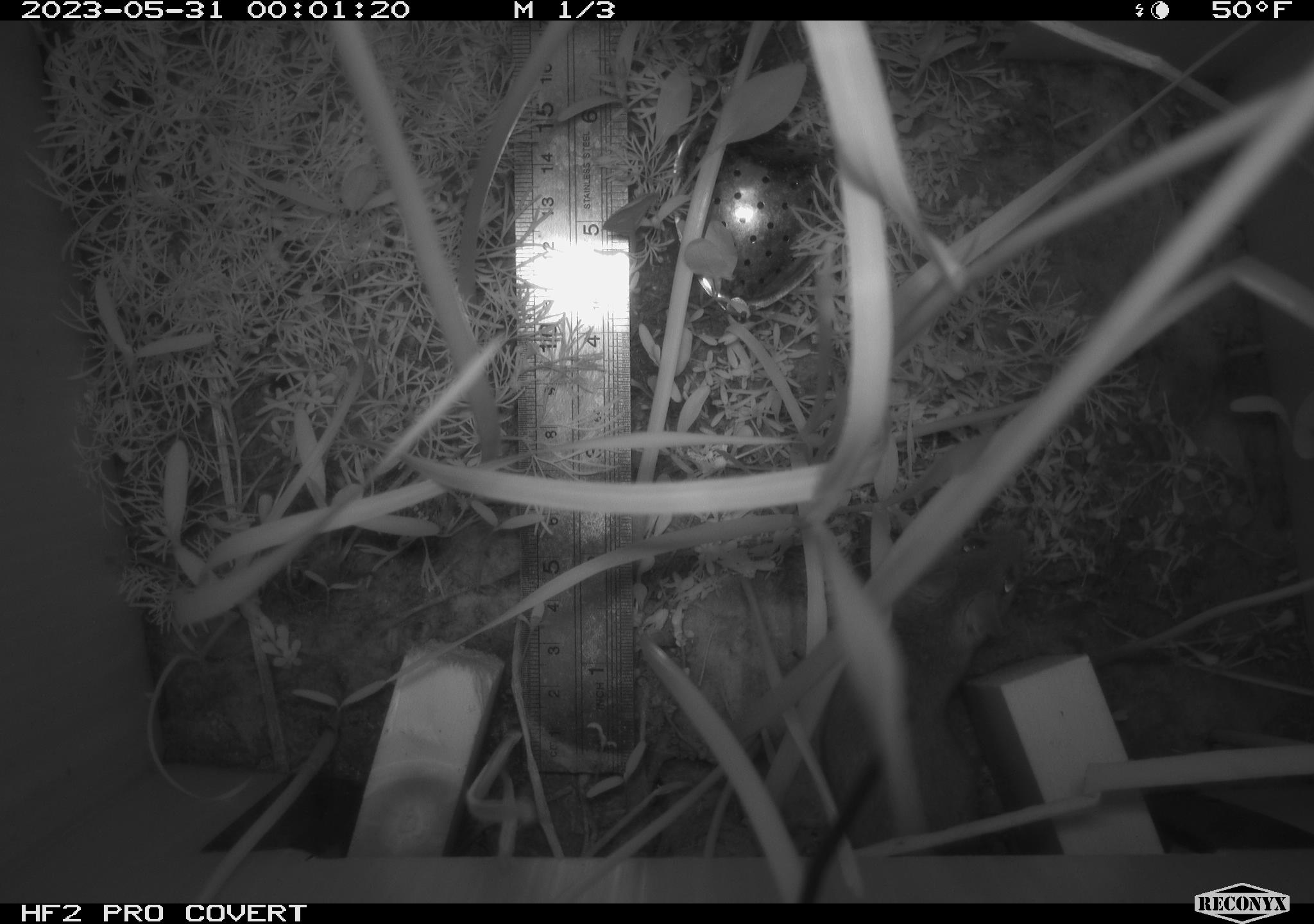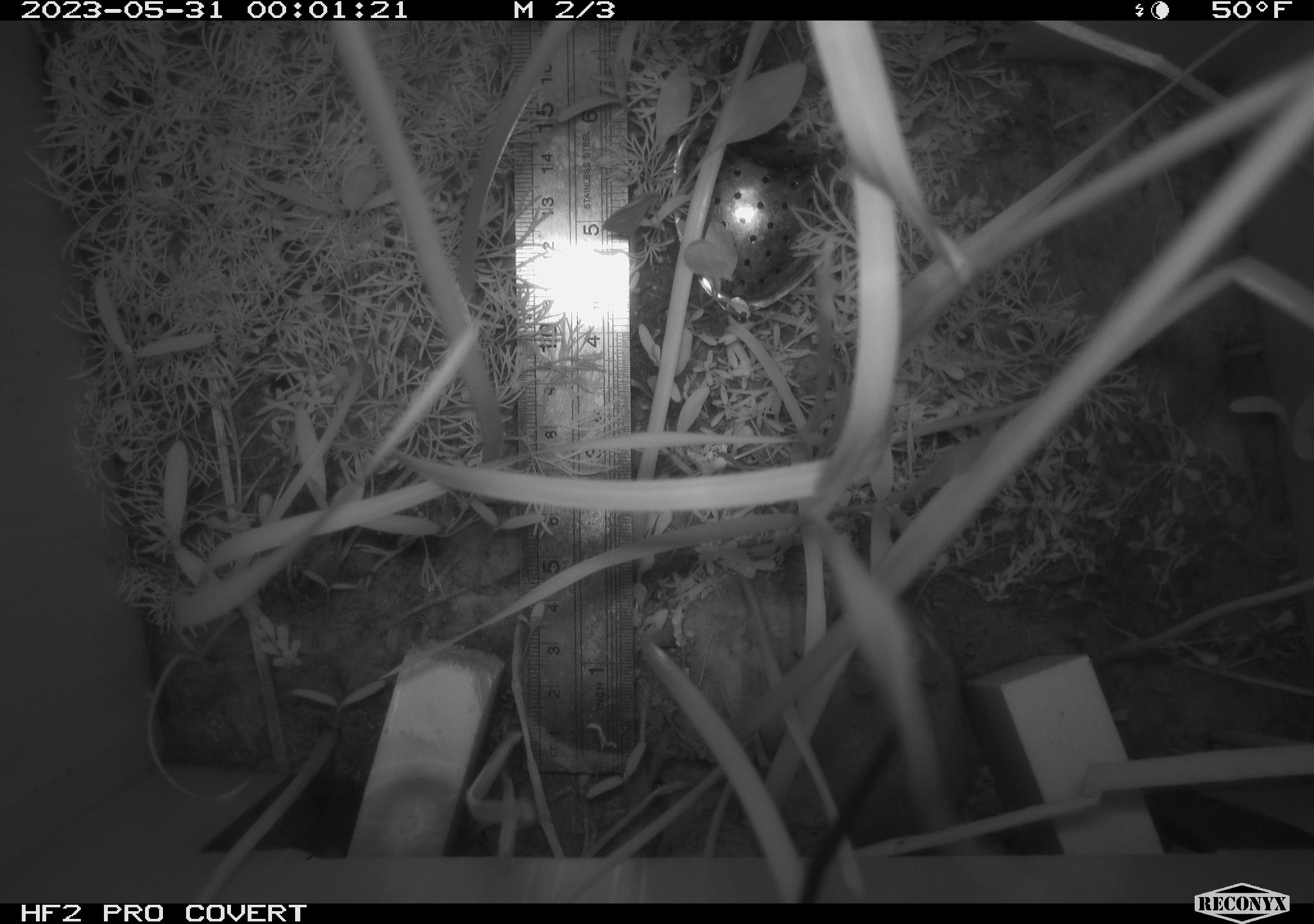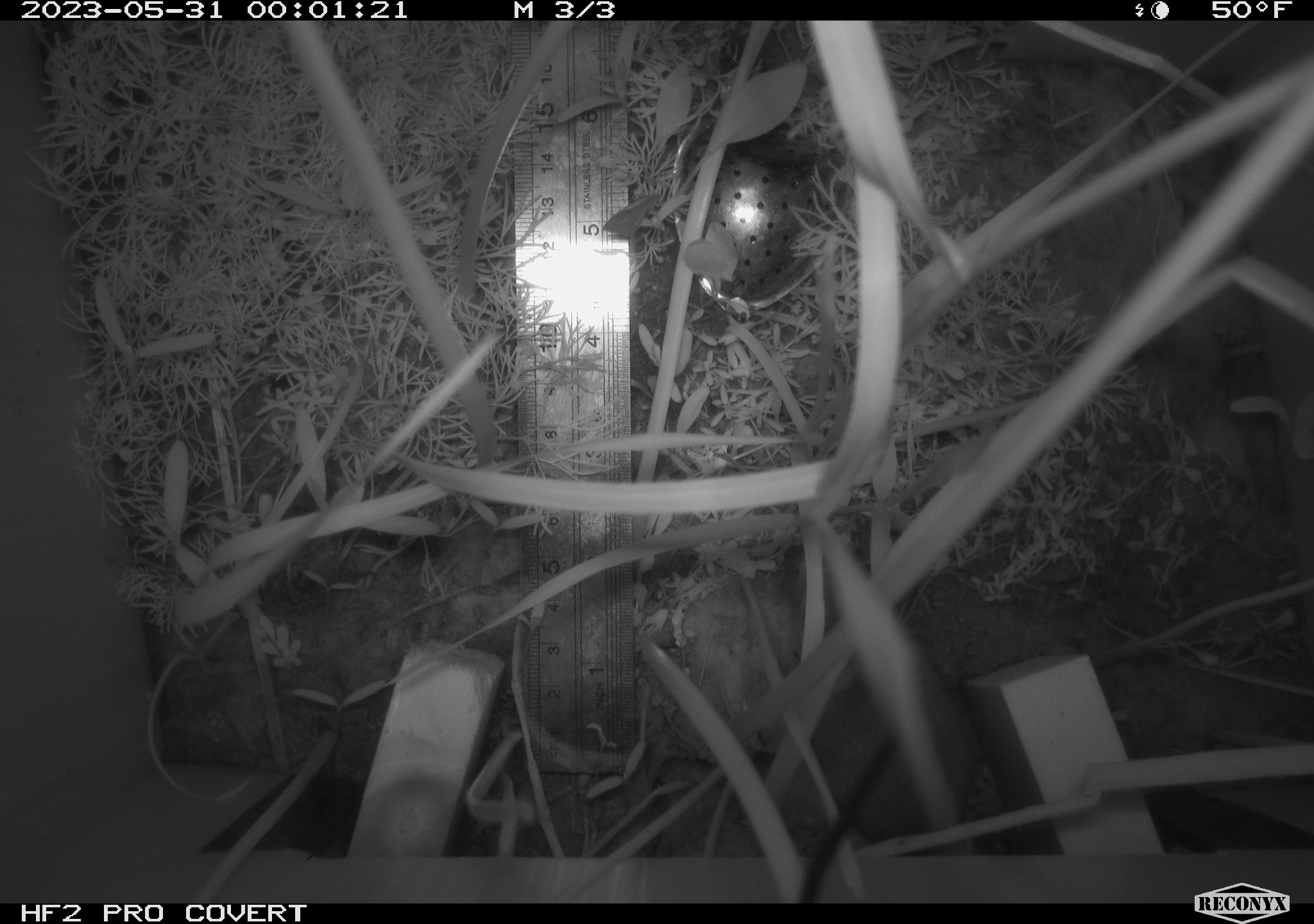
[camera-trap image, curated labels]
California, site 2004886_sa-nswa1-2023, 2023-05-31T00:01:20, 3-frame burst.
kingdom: Animalia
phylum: Chordata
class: Mammalia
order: Rodentia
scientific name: Rodentia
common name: mouse species